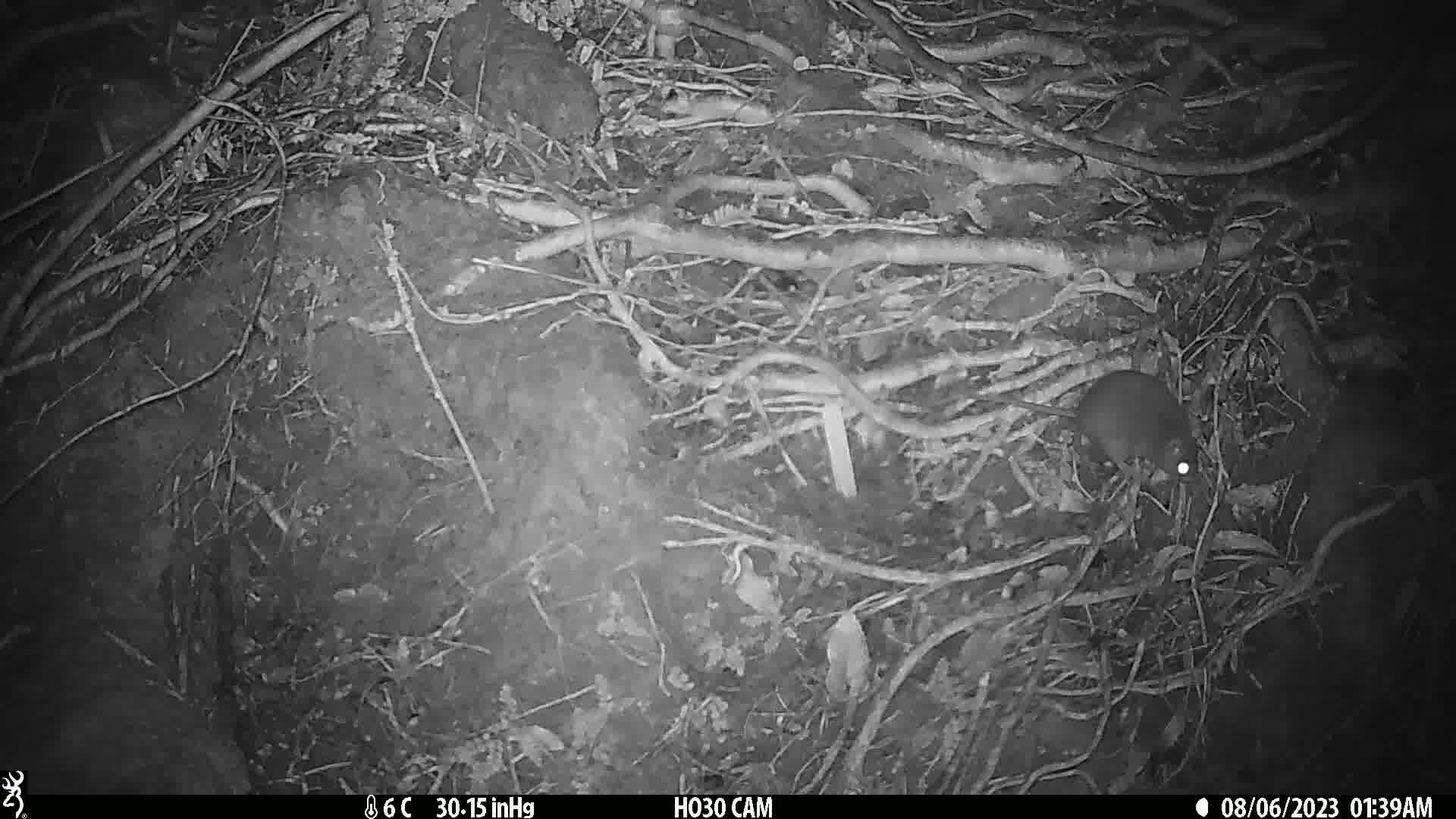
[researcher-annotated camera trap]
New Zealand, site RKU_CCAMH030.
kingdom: Animalia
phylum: Chordata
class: Mammalia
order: Rodentia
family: Muridae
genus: Rattus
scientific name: Rattus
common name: rat